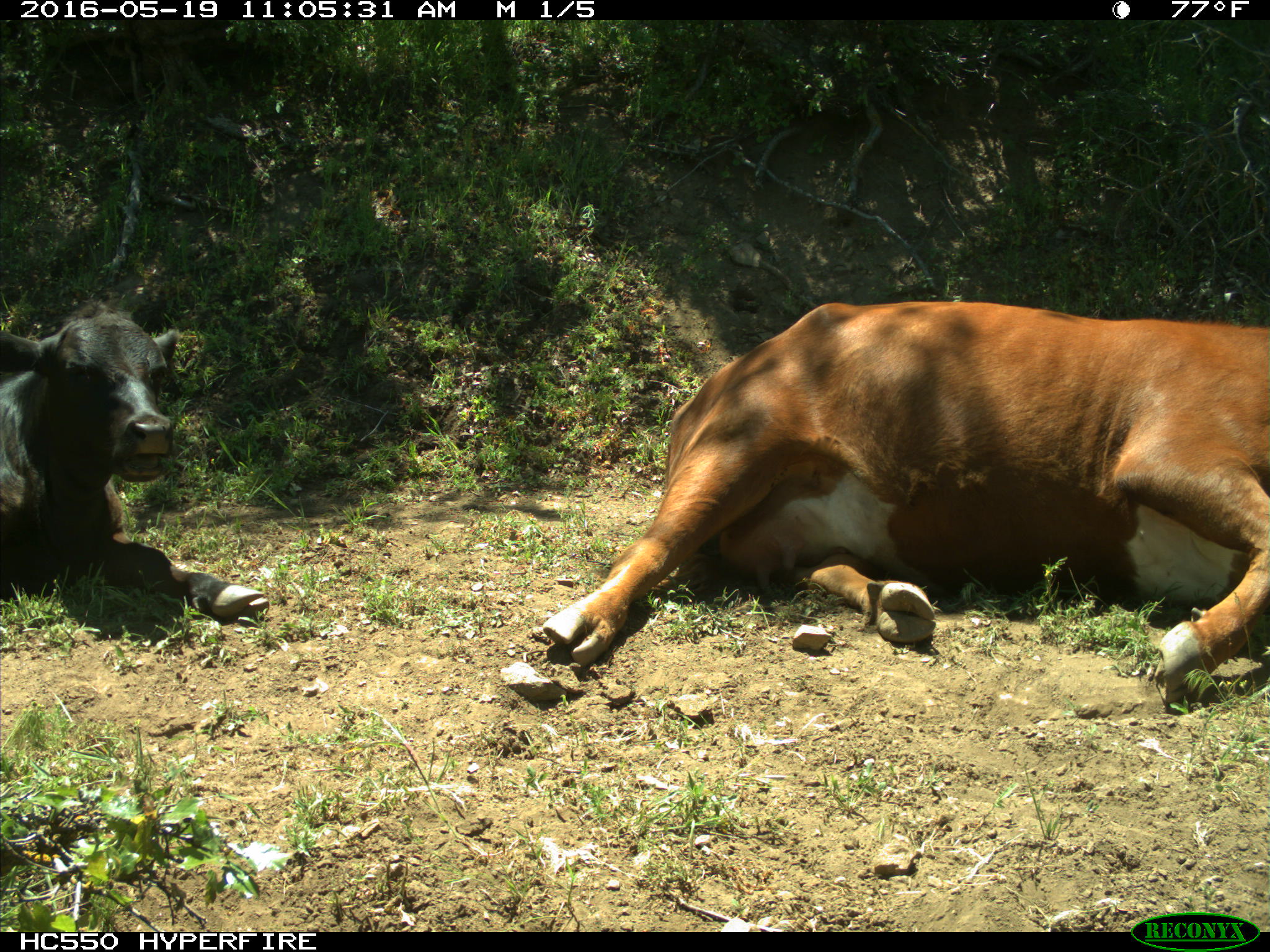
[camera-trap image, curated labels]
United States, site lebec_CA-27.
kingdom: Animalia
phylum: Chordata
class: Mammalia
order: Artiodactyla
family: Bovidae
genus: Bos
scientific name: Bos taurus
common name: domestic cow